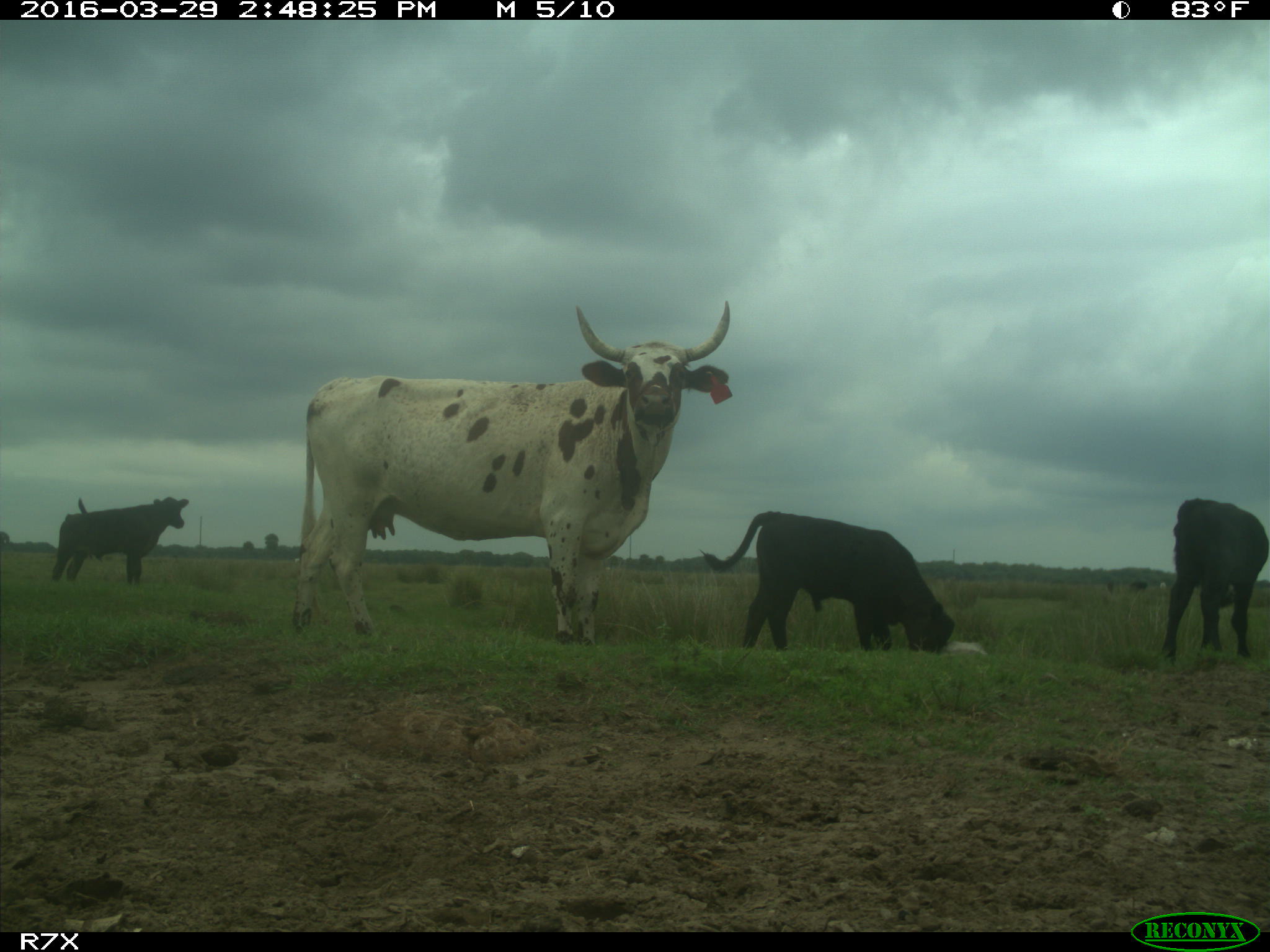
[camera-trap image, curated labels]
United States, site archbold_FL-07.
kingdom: Animalia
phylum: Chordata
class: Mammalia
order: Artiodactyla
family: Bovidae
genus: Bos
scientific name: Bos taurus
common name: domestic cow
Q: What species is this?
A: Bos taurus (domestic cow).